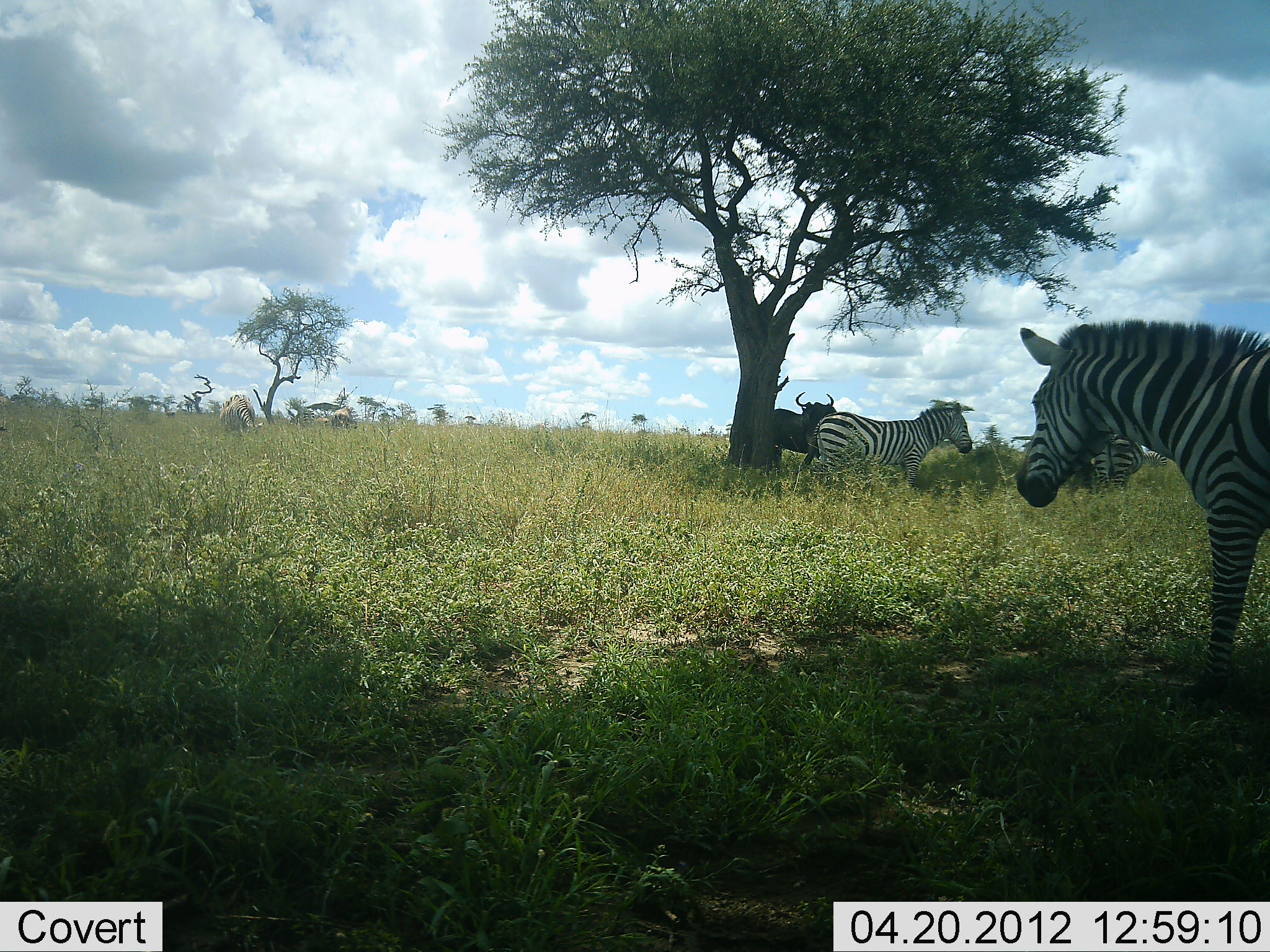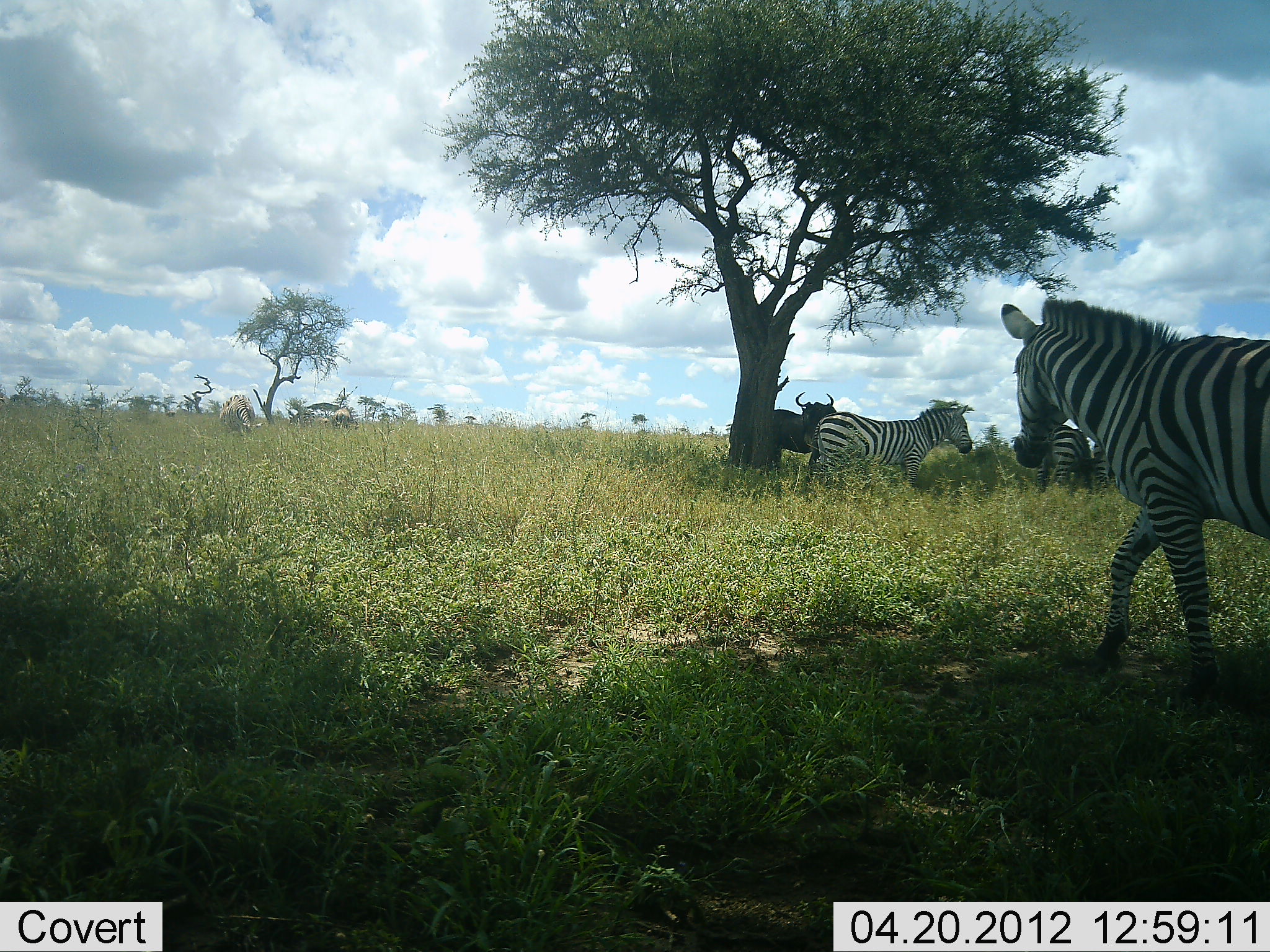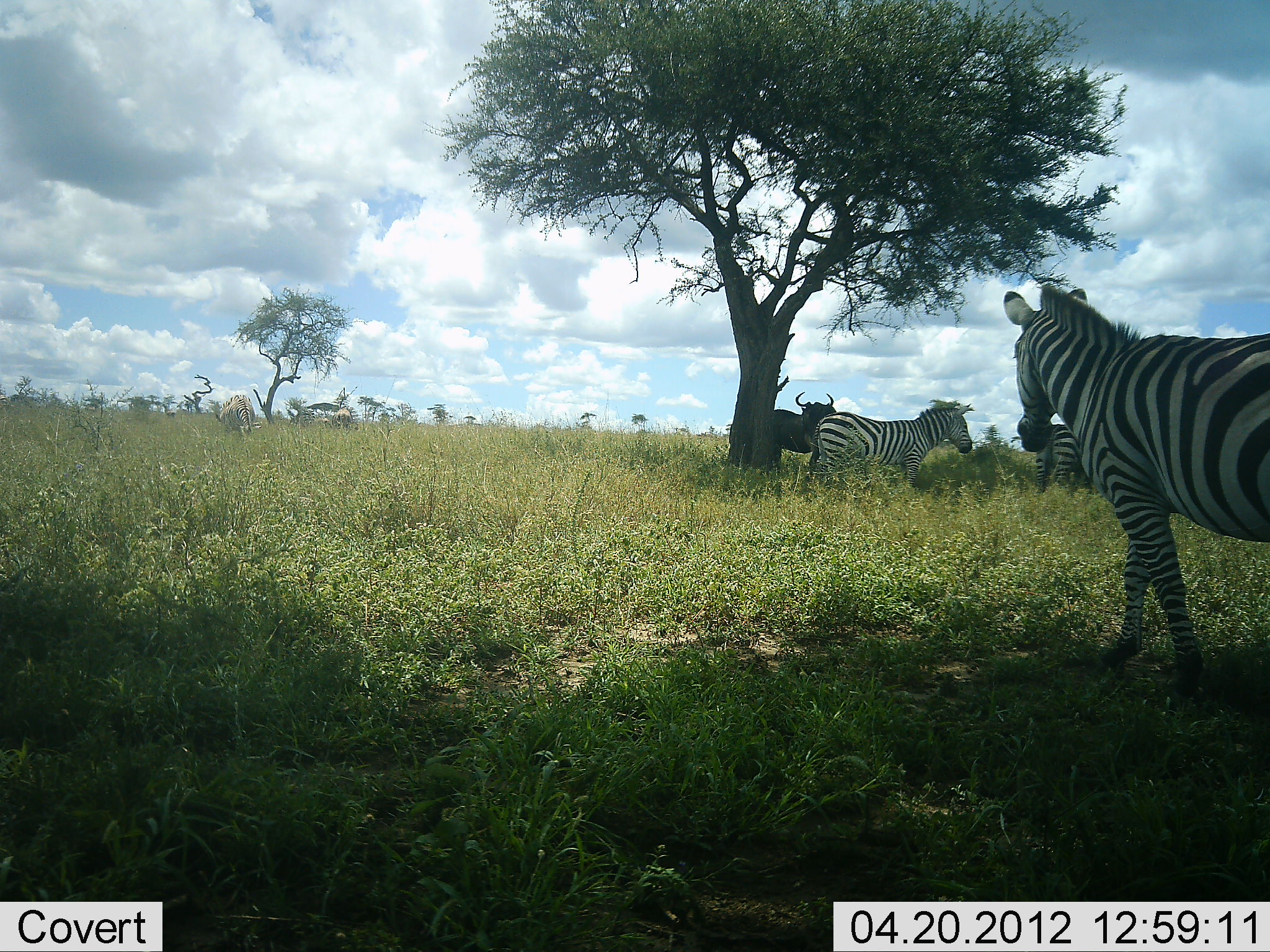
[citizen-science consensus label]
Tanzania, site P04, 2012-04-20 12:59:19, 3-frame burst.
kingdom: Animalia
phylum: Chordata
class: Mammalia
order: Artiodactyla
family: Bovidae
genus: Connochaetes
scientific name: Connochaetes taurinus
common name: blue wildebeest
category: wildebeest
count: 1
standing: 100%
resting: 0%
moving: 0%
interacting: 0%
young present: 0%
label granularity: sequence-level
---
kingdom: Animalia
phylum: Chordata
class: Mammalia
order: Perissodactyla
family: Equidae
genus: Equus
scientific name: Equus quagga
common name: plains zebra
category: zebra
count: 4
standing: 94%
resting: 0%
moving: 59%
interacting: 6%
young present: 0%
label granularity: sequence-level